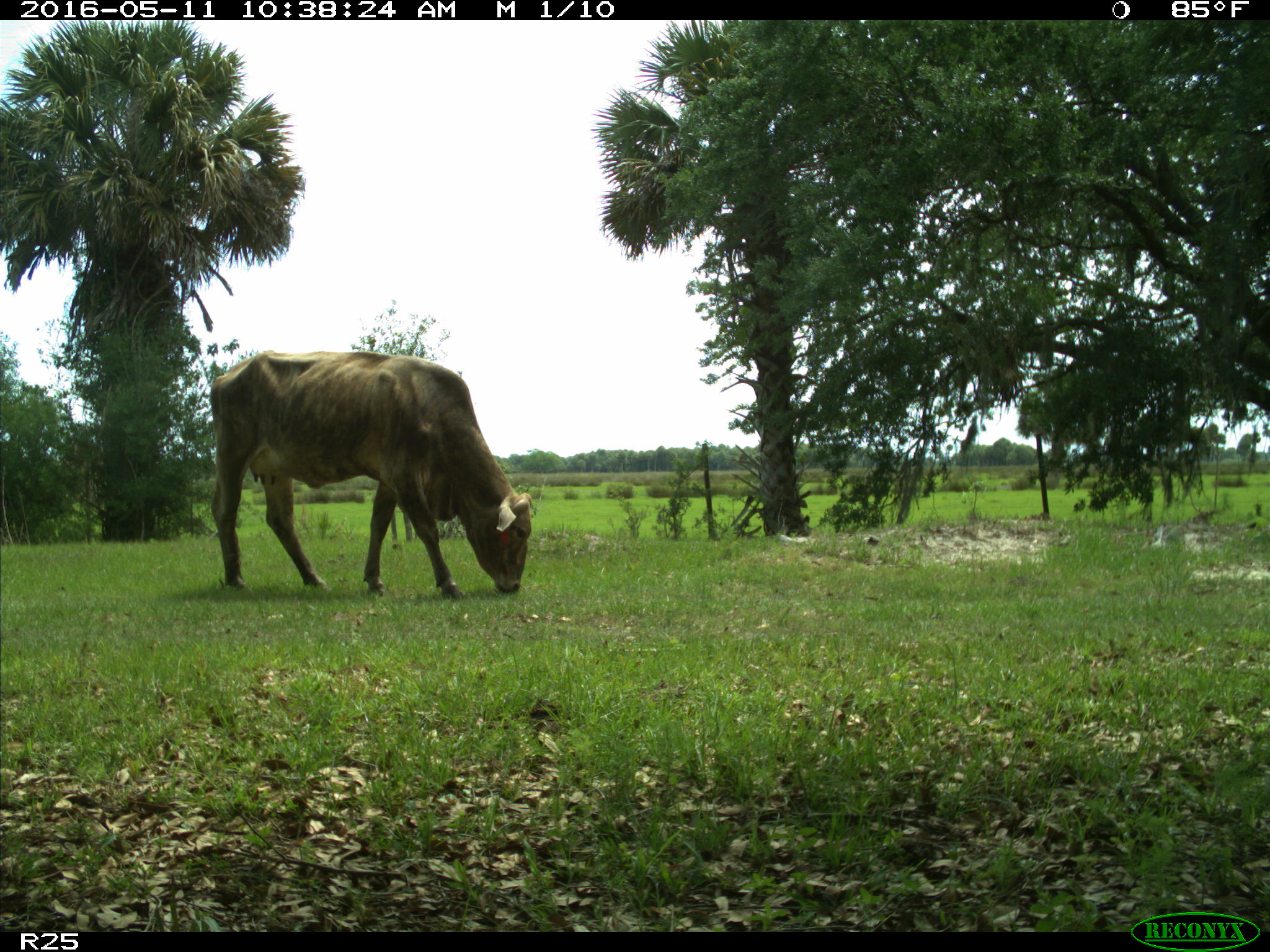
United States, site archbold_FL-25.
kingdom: Animalia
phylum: Chordata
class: Mammalia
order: Artiodactyla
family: Bovidae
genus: Bos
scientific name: Bos taurus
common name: domestic cow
Bos taurus (domestic cow).